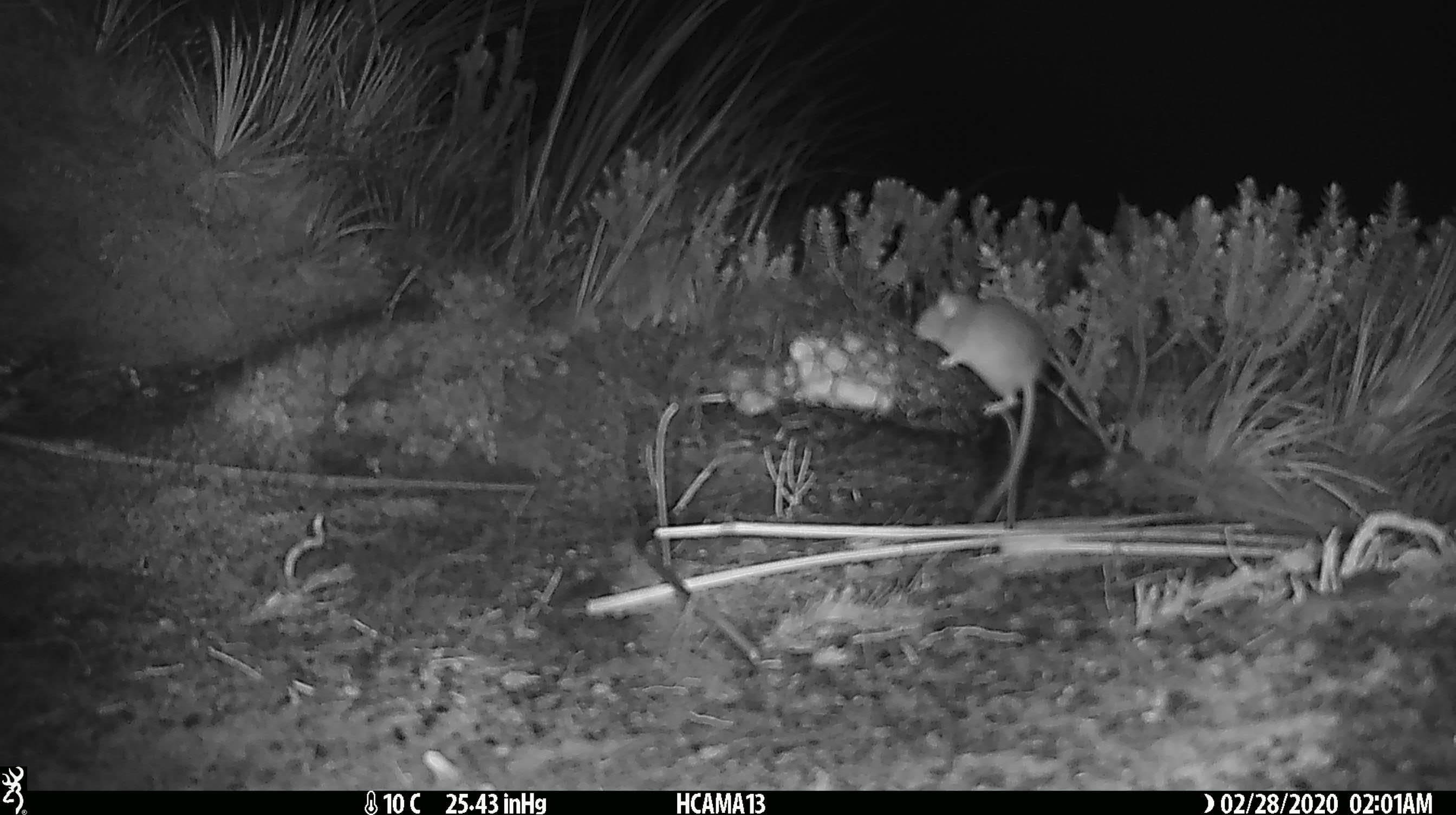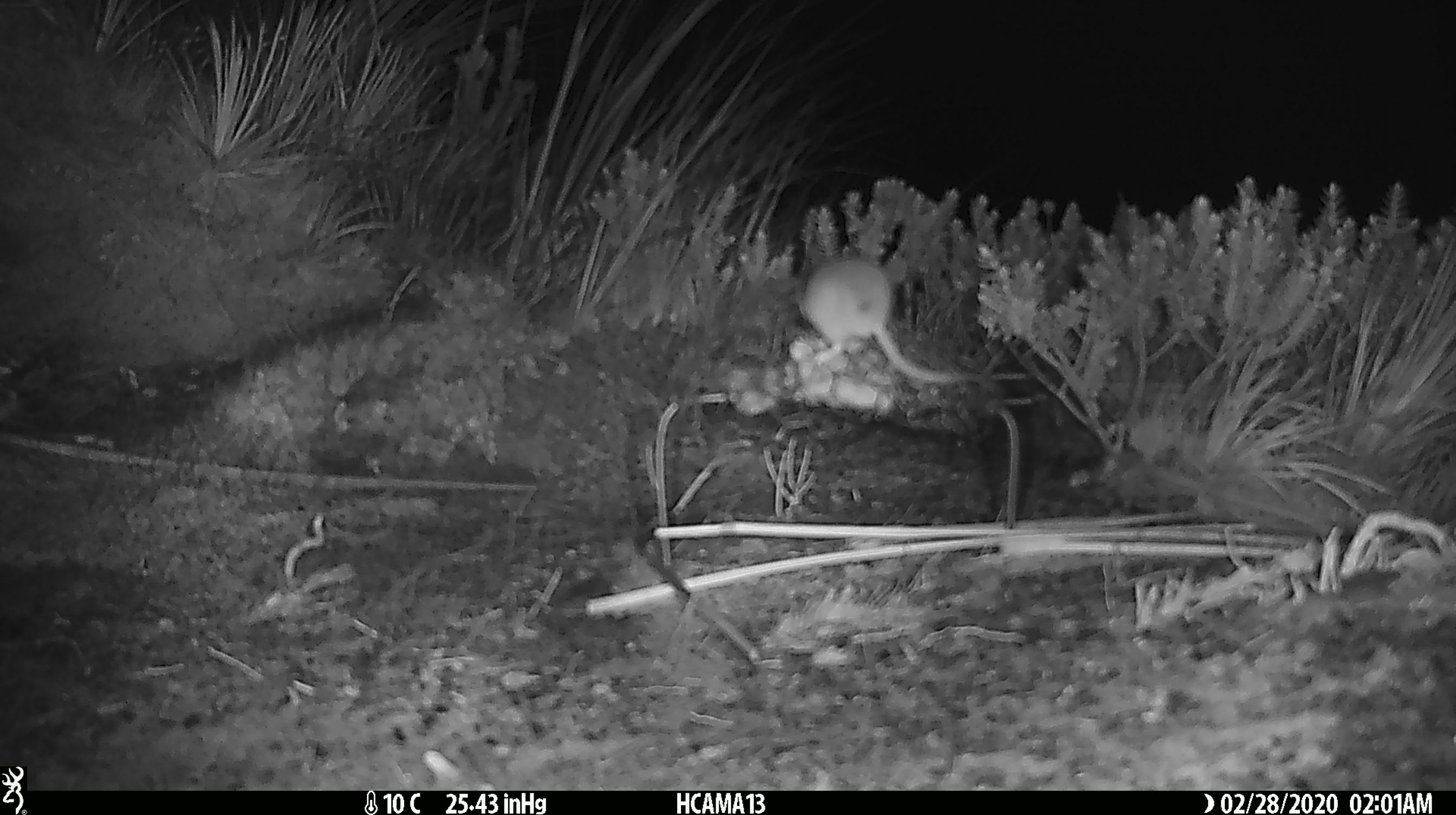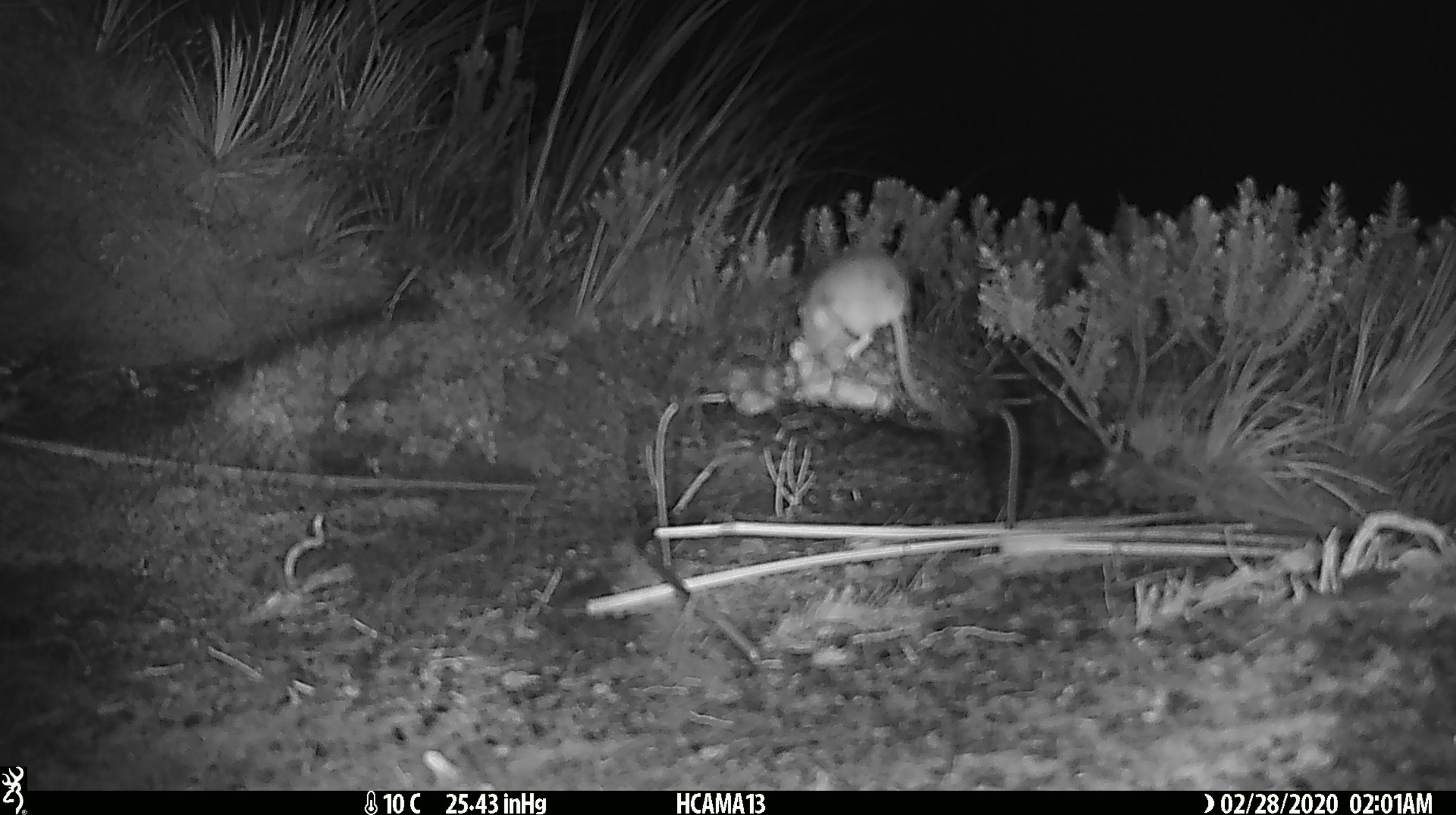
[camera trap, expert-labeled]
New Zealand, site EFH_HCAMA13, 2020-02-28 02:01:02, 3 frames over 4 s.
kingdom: Animalia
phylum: Chordata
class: Mammalia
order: Rodentia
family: Muridae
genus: Mus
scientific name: Mus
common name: mouse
Mouse (Mus).